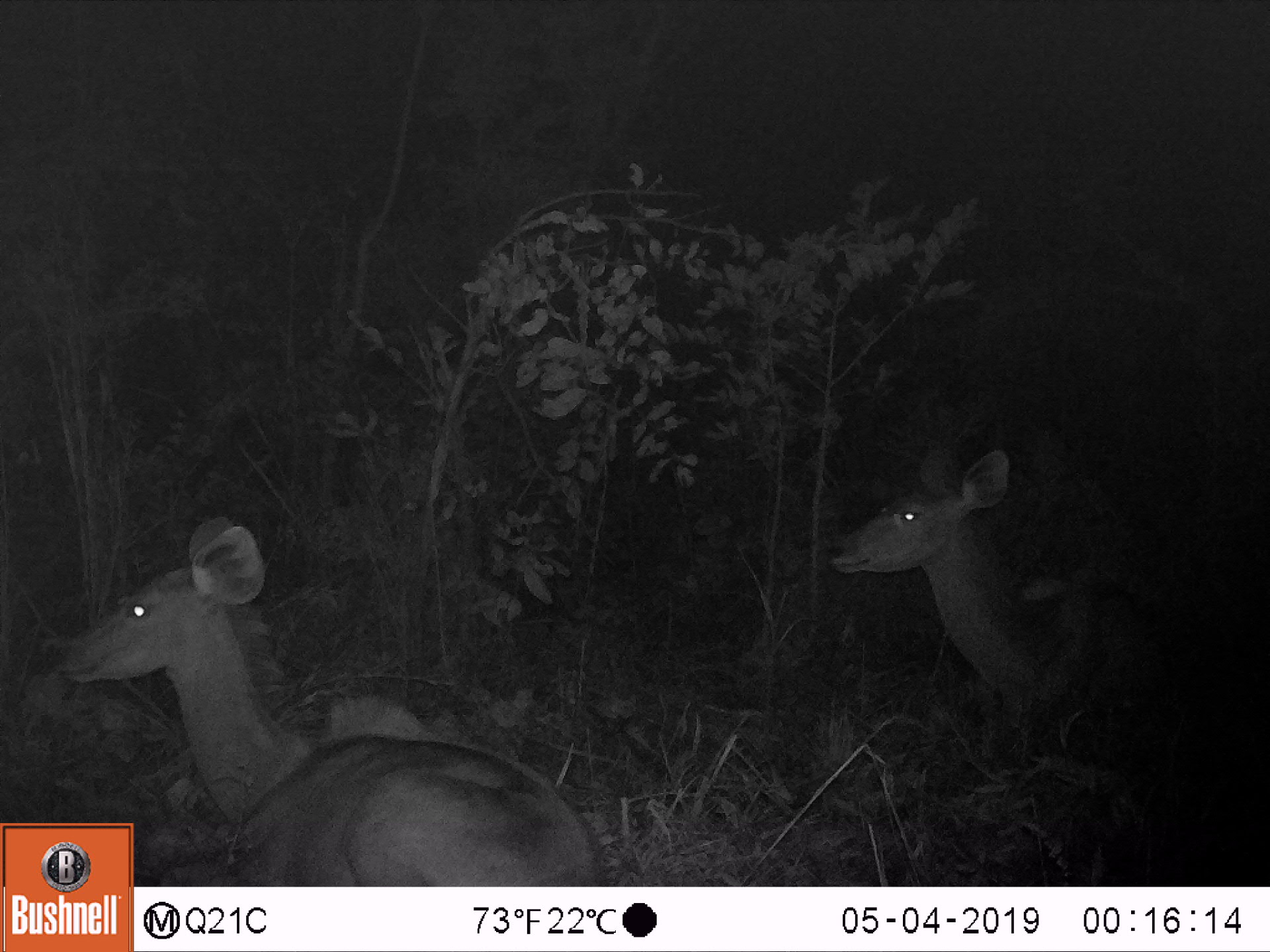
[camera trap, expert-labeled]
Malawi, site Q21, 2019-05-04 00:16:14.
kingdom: Animalia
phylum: Chordata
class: Mammalia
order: Artiodactyla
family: Bovidae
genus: Tragelaphus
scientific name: Tragelaphus strepsiceros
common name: greater kudu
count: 2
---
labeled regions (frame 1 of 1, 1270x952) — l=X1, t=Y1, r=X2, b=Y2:
greater kudu: l=47, t=502, r=592, b=819; l=819, t=435, r=1180, b=721